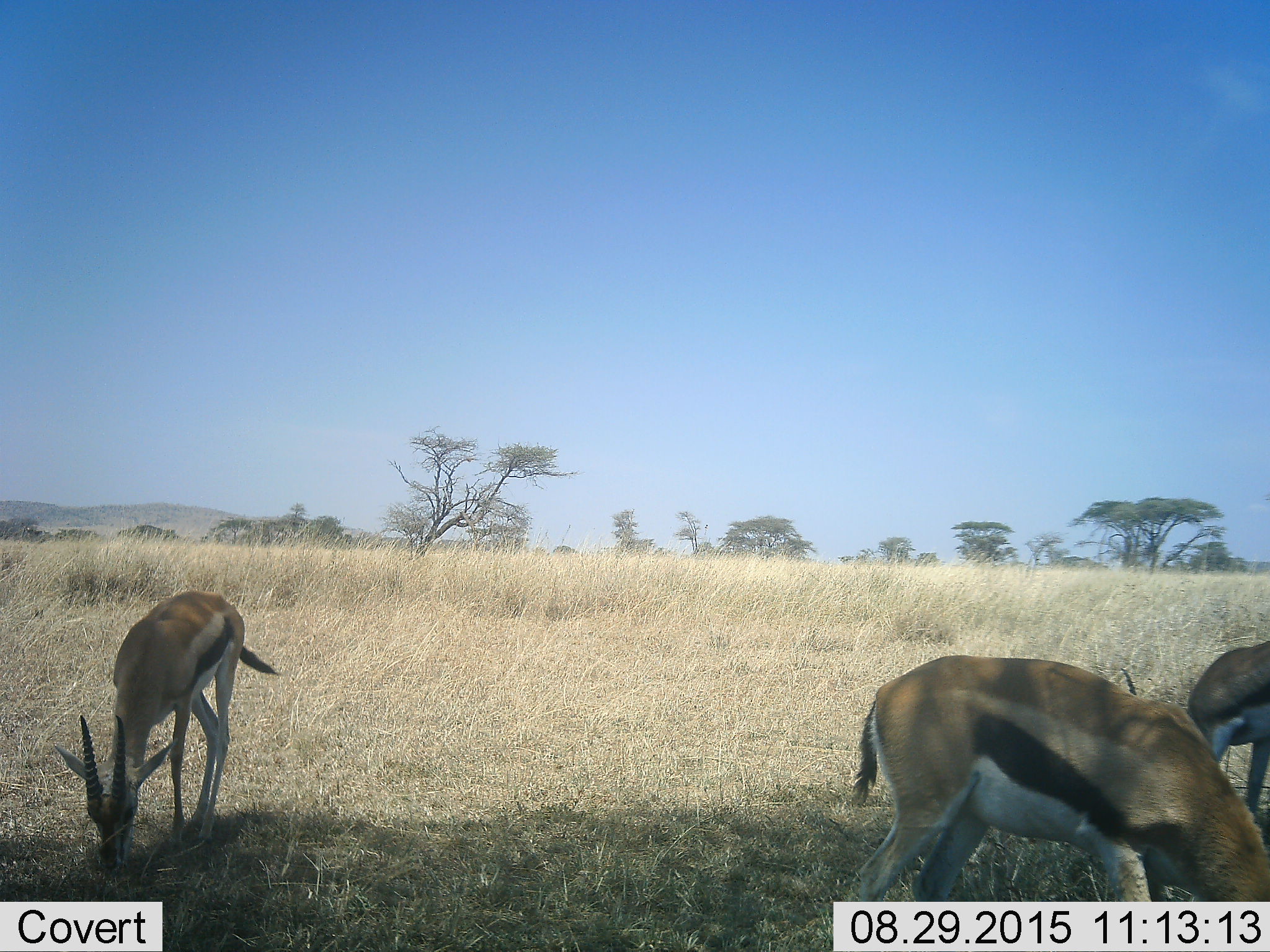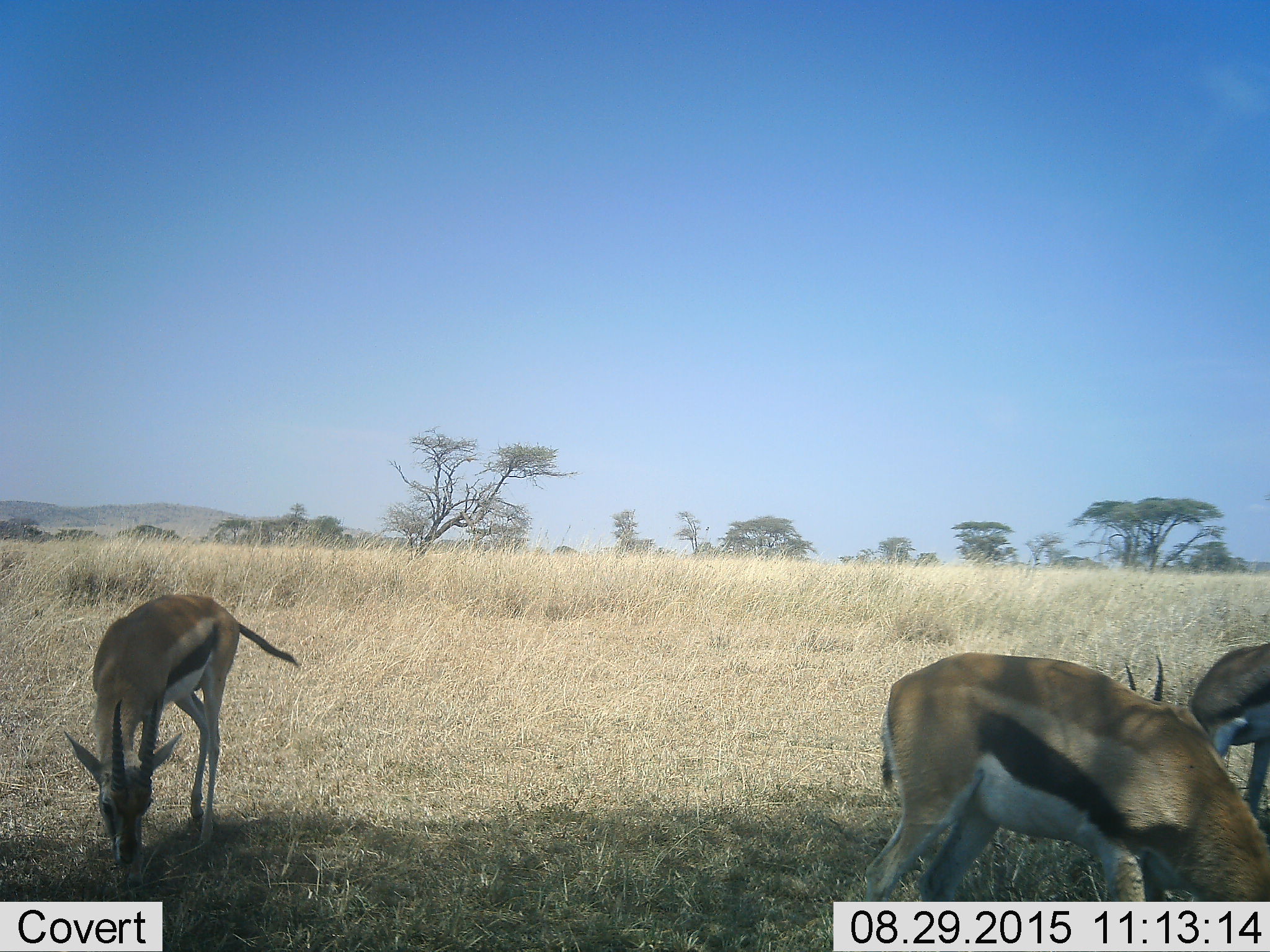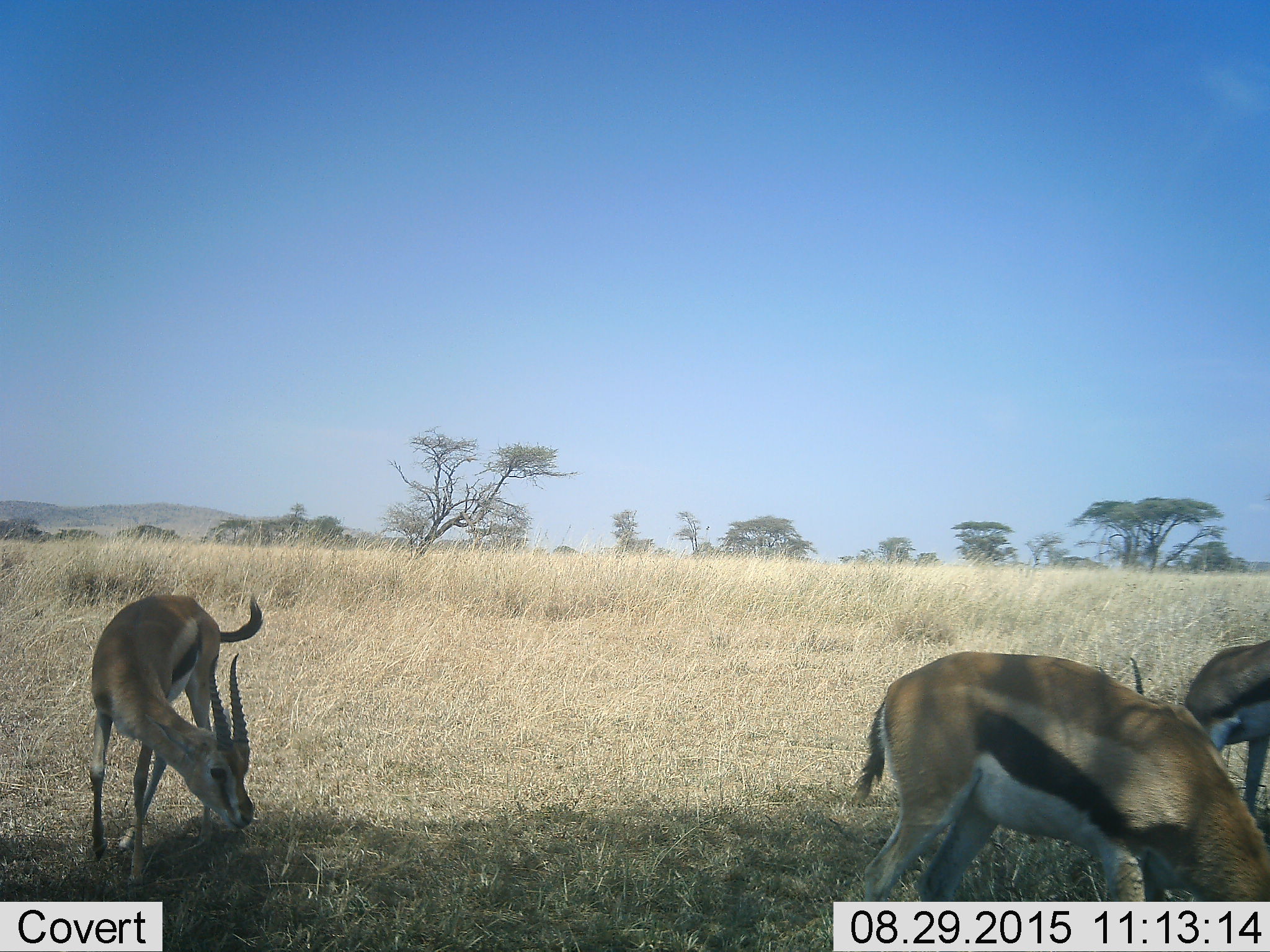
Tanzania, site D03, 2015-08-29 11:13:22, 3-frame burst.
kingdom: Animalia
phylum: Chordata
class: Mammalia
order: Artiodactyla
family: Bovidae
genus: Eudorcas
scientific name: Eudorcas thomsonii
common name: thomson's gazelle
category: gazellethomsons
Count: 3.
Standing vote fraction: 19%.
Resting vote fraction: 0%.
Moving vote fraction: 6%.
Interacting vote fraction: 0%.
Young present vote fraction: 0%.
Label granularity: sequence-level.